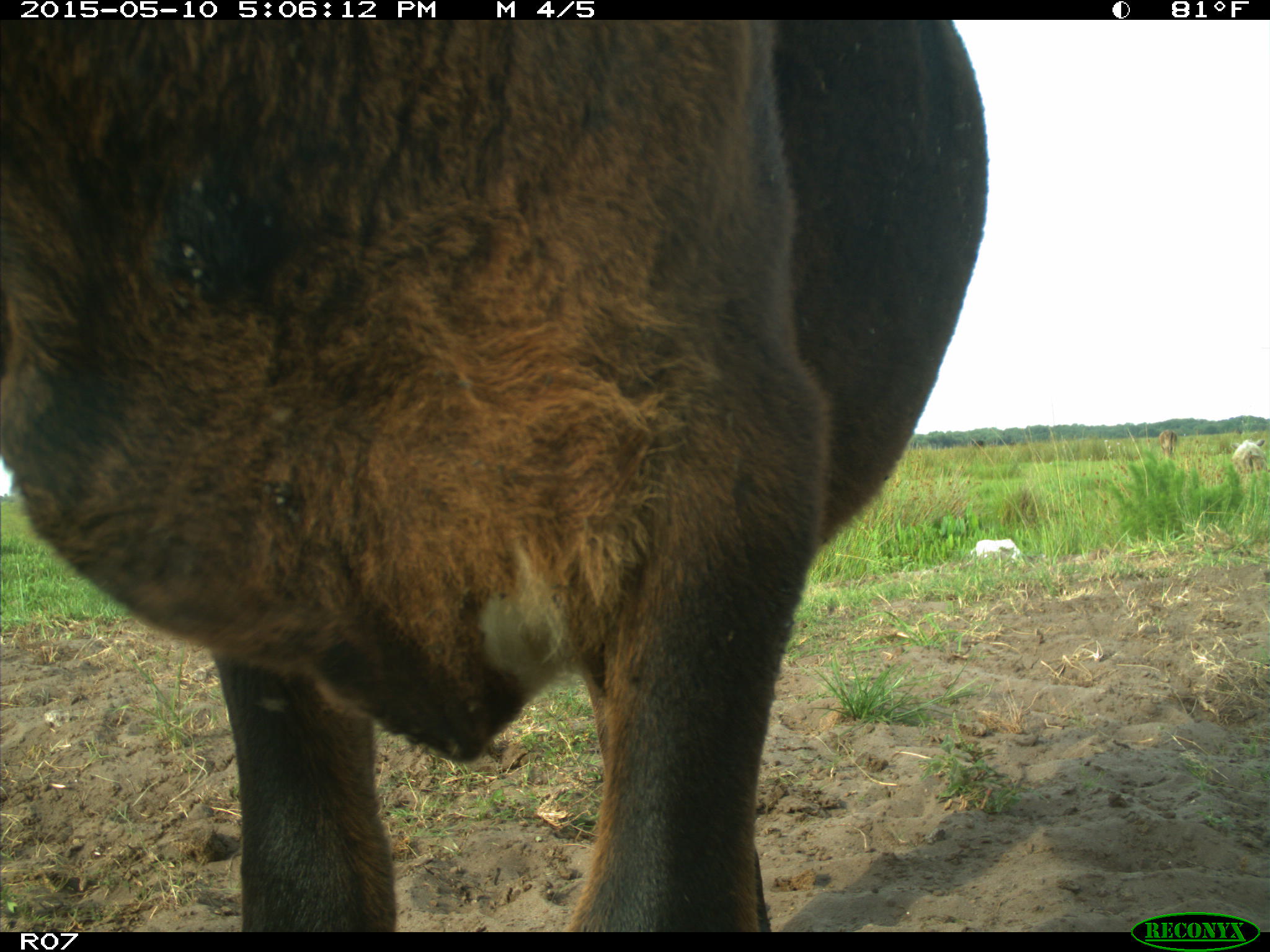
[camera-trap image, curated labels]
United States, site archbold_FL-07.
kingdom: Animalia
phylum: Chordata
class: Mammalia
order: Artiodactyla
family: Bovidae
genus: Bos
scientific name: Bos taurus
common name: domestic cow